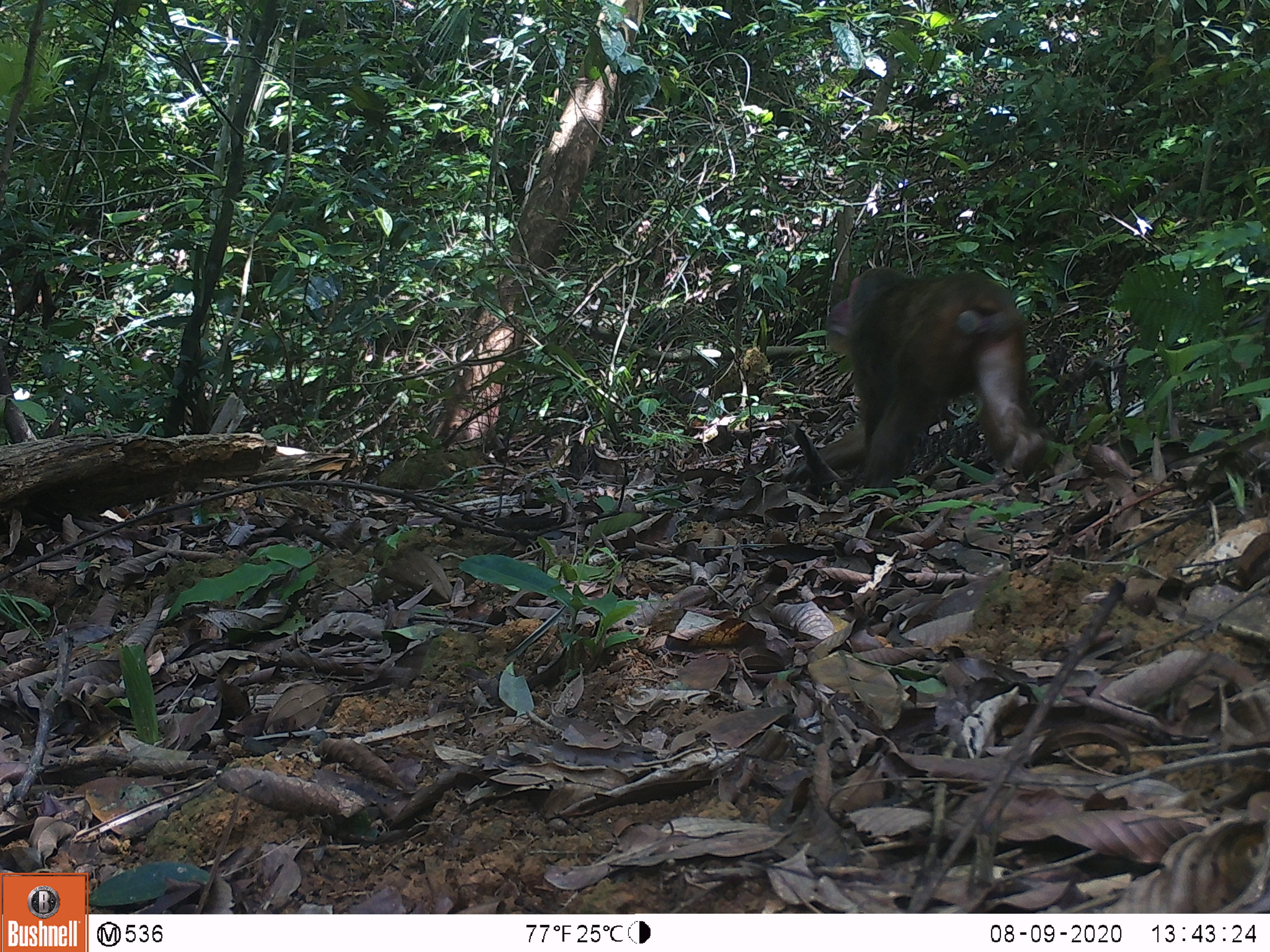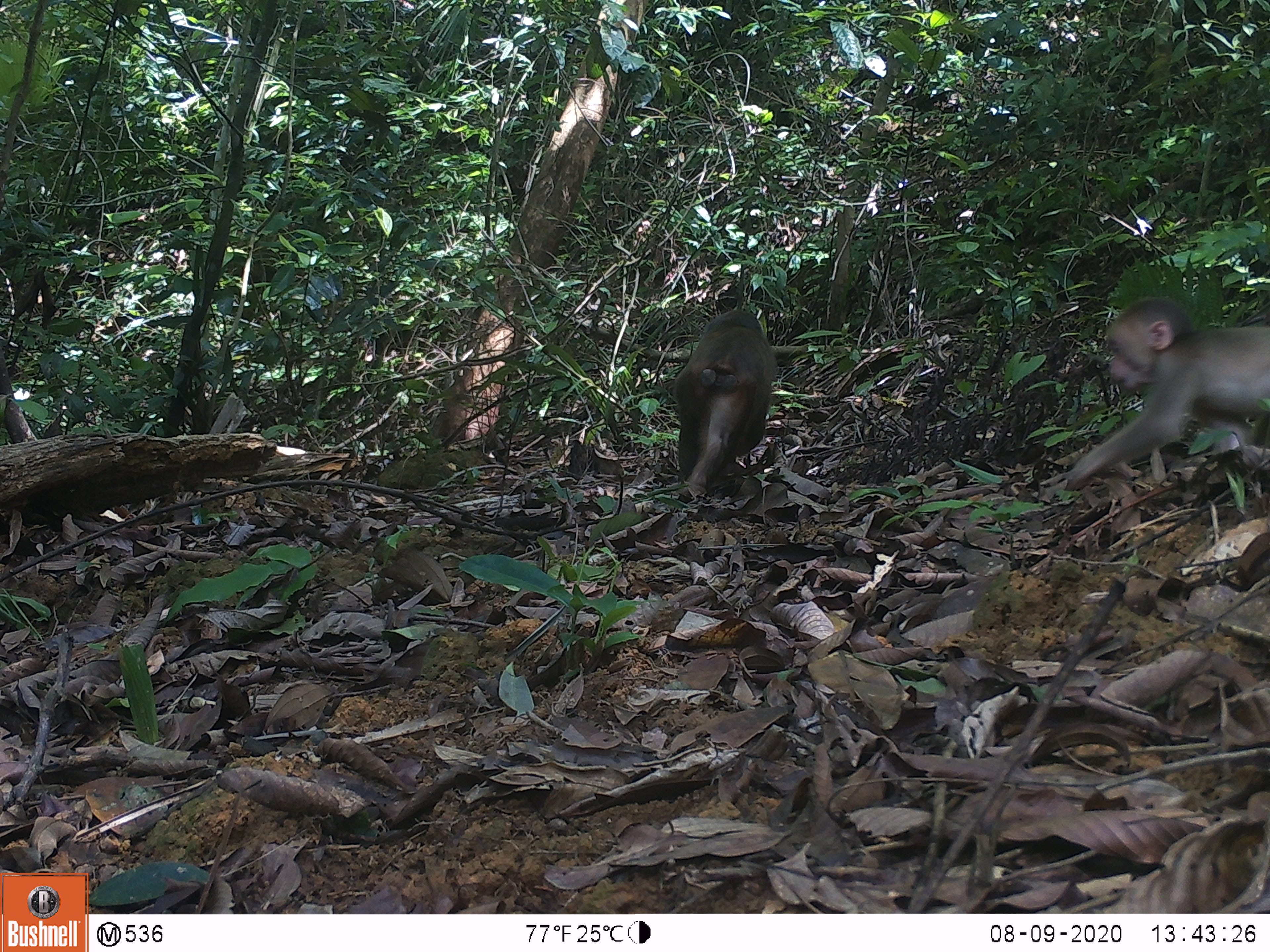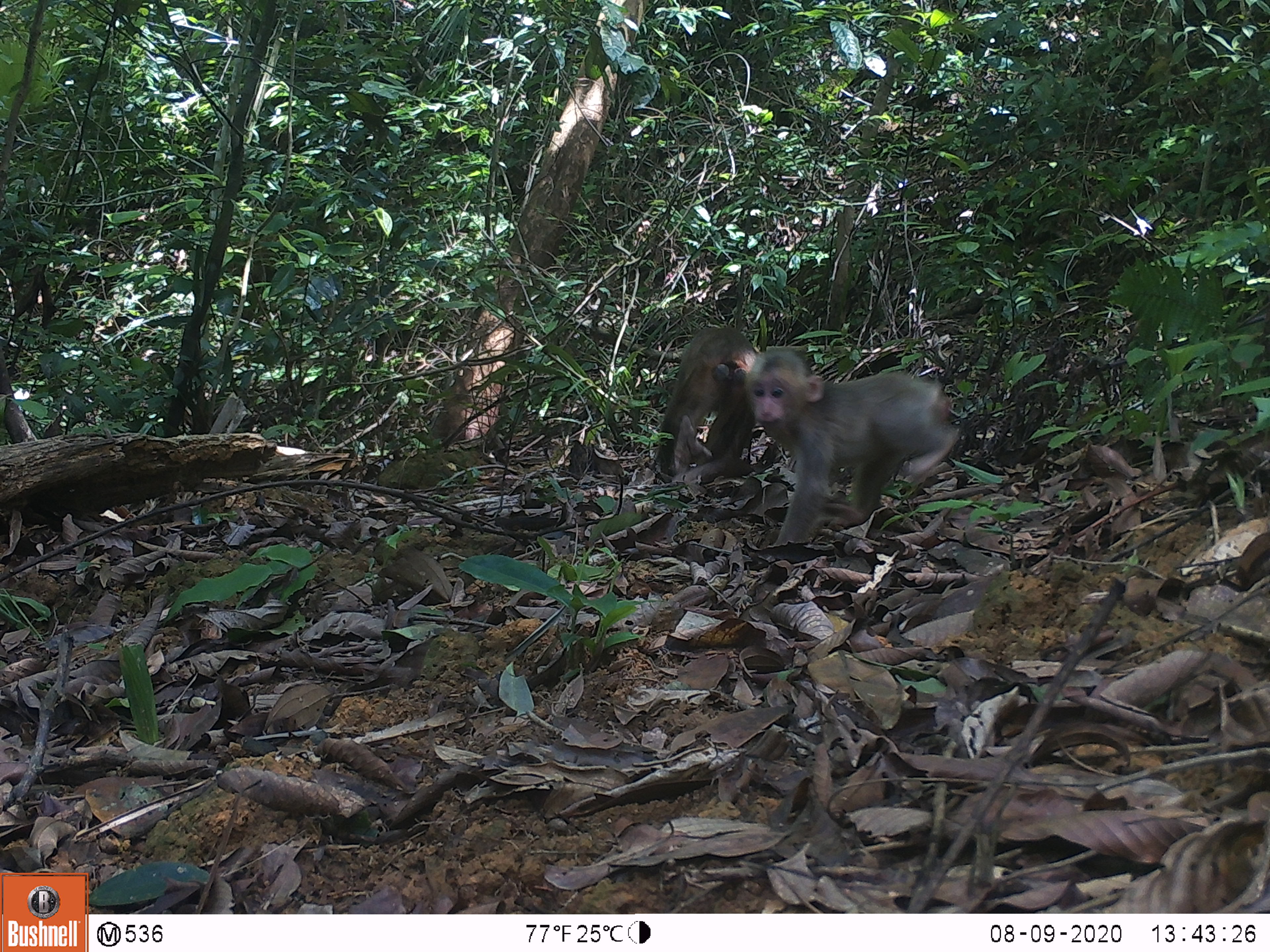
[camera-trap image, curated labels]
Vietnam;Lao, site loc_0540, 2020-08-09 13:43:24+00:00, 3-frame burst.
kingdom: Animalia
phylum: Chordata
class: Mammalia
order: Primates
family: Cercopithecidae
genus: Macaca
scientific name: Macaca arctoides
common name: stump-tailed macaque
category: stump tailed macaque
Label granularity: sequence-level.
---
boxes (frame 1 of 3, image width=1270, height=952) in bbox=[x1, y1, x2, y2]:
stump tailed macaque: bbox=[780, 268, 1046, 500]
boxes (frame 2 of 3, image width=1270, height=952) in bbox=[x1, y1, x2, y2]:
stump tailed macaque: bbox=[1056, 298, 1270, 493]; bbox=[673, 309, 776, 496]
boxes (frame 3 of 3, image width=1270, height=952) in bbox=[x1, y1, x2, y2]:
stump tailed macaque: bbox=[742, 347, 961, 545]; bbox=[656, 327, 756, 483]